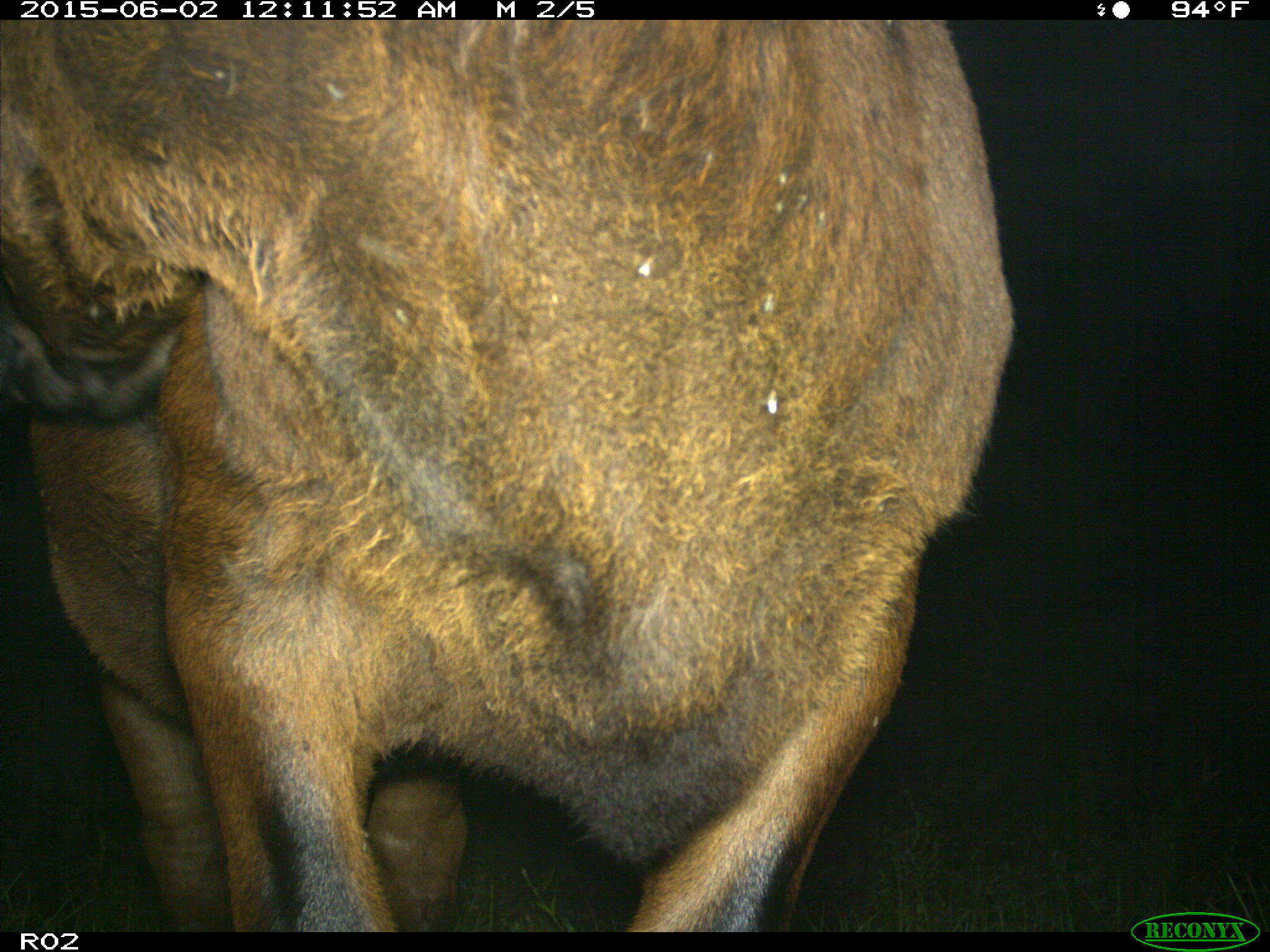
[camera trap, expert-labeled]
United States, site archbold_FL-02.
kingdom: Animalia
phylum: Chordata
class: Mammalia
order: Artiodactyla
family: Bovidae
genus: Bos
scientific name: Bos taurus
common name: domestic cow